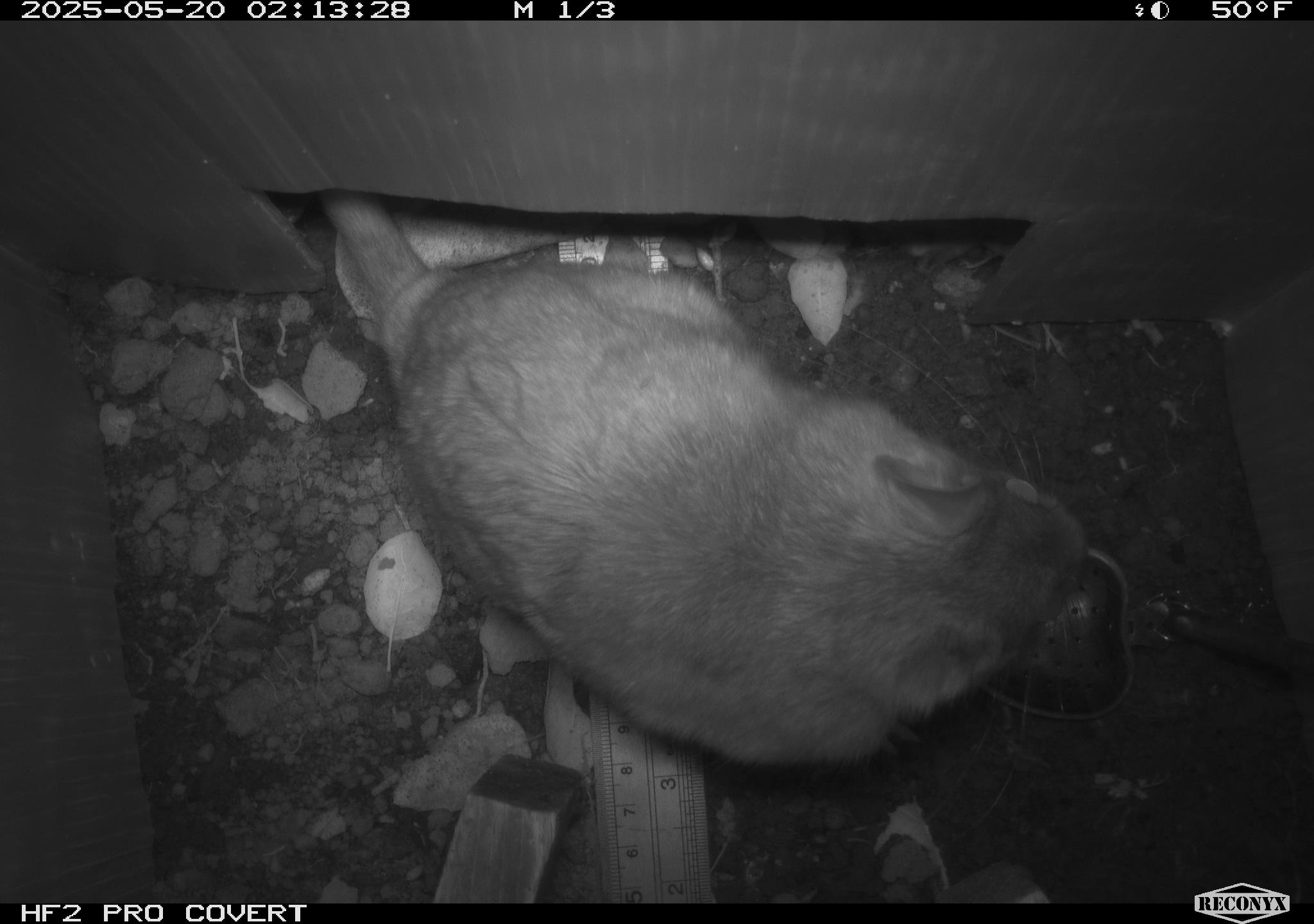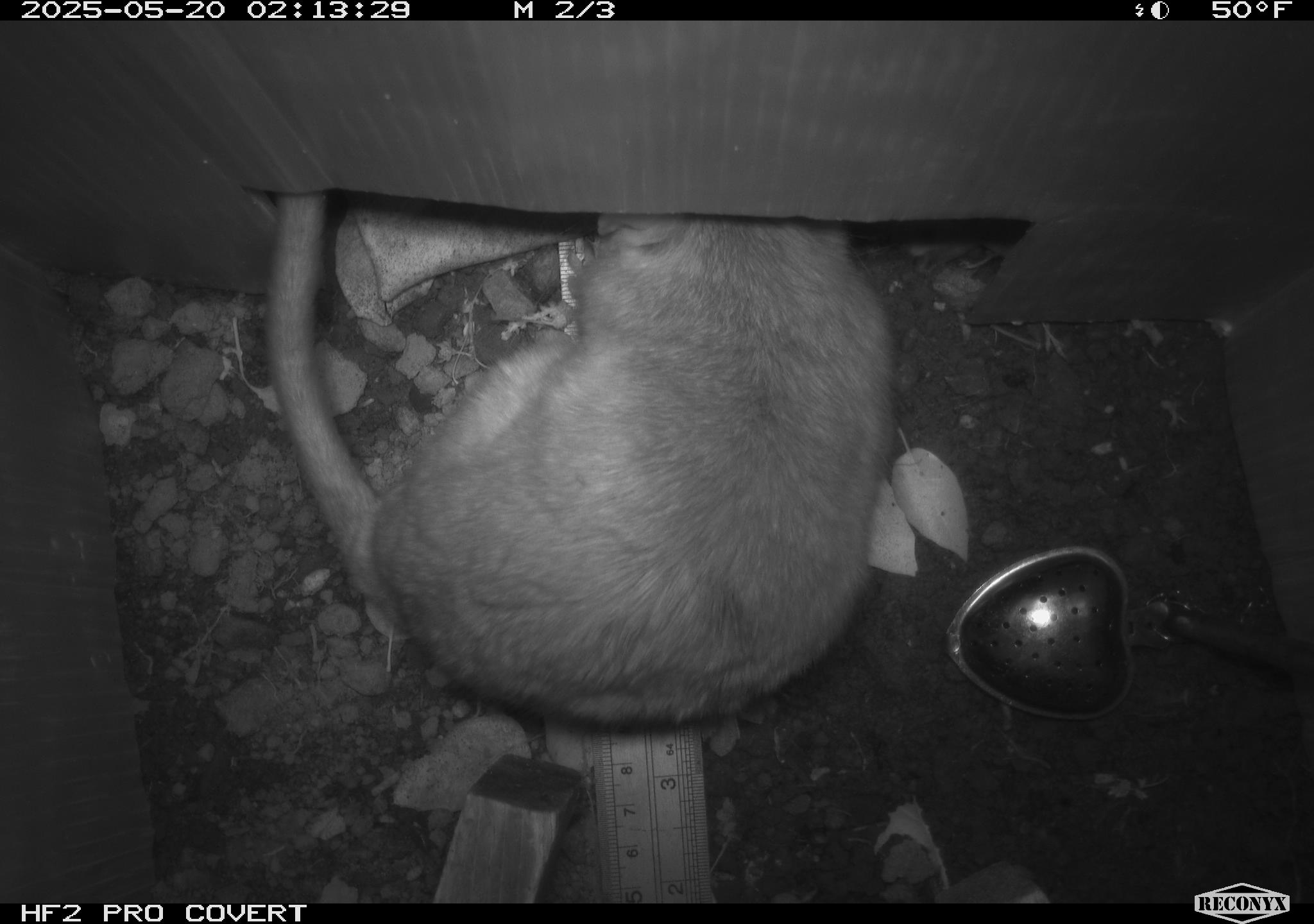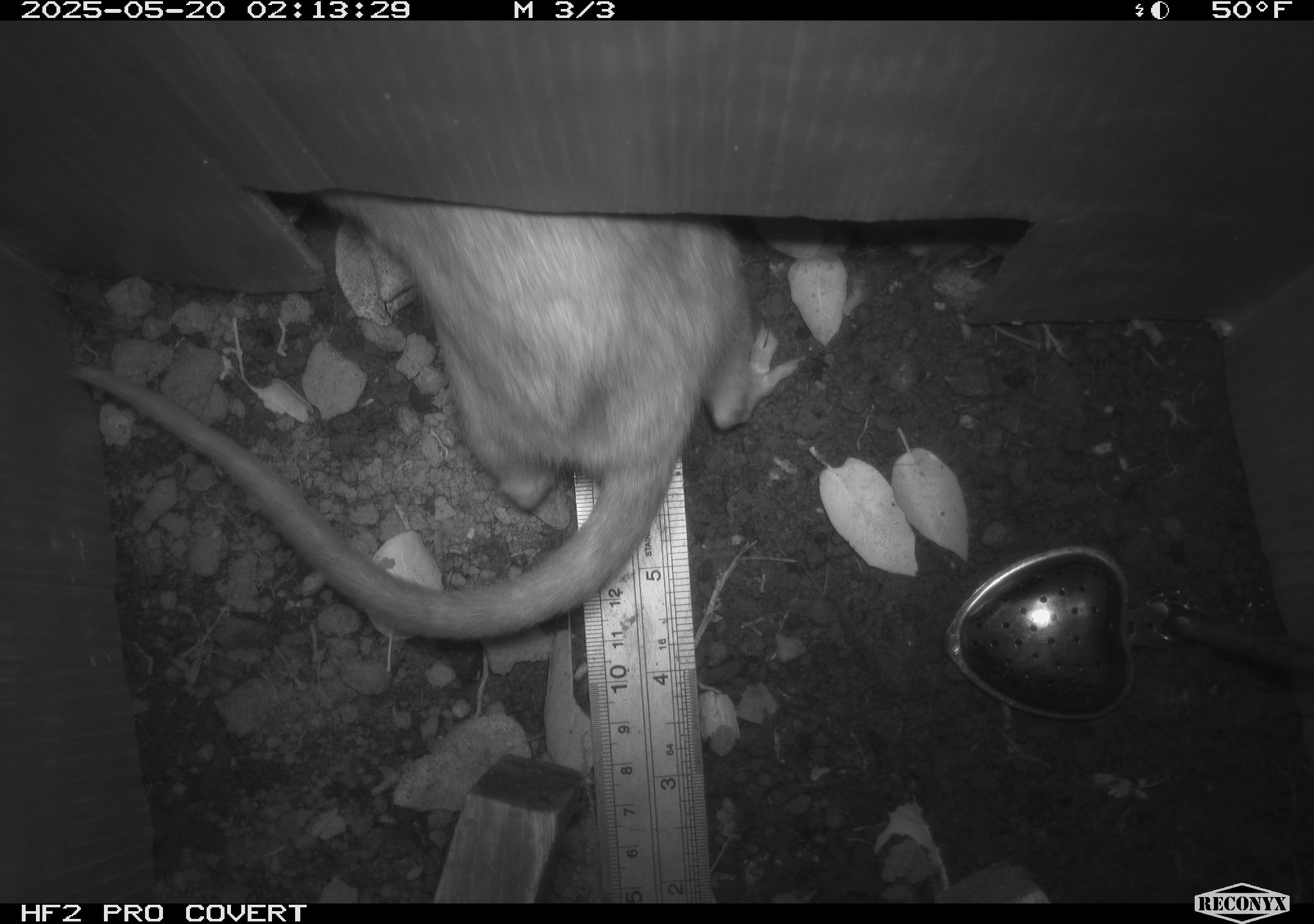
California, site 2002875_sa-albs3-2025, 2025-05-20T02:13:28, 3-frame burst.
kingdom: Animalia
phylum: Chordata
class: Mammalia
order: Rodentia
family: Cricetidae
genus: Neotoma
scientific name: Neotoma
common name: pack rat or woodrat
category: neotoma species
Neotoma species (pack rat or woodrat) (Neotoma).